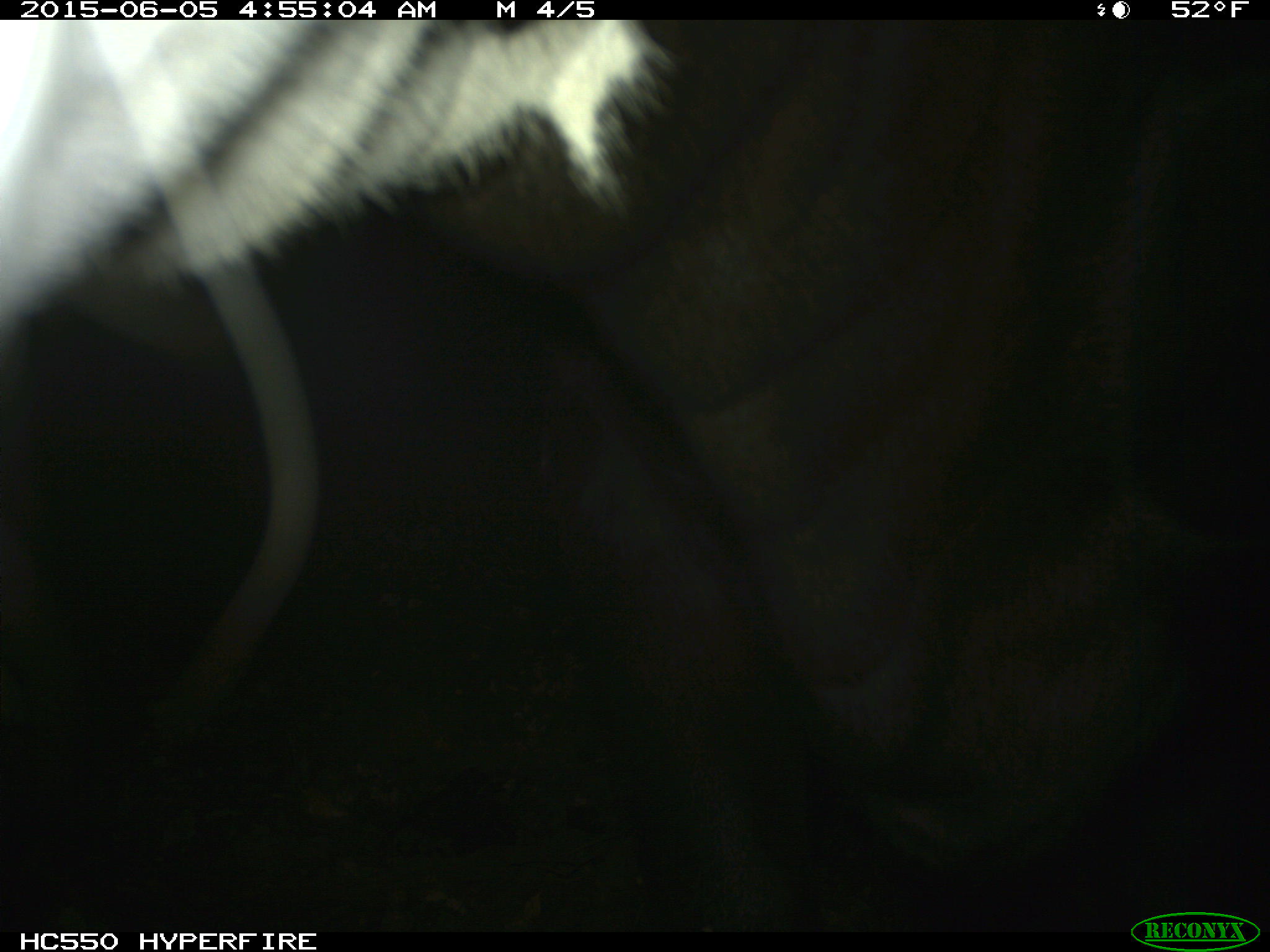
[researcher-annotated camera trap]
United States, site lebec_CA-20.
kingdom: Animalia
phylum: Chordata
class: Mammalia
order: Artiodactyla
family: Bovidae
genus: Bos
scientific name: Bos taurus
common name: domestic cow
Bos taurus (domestic cow).